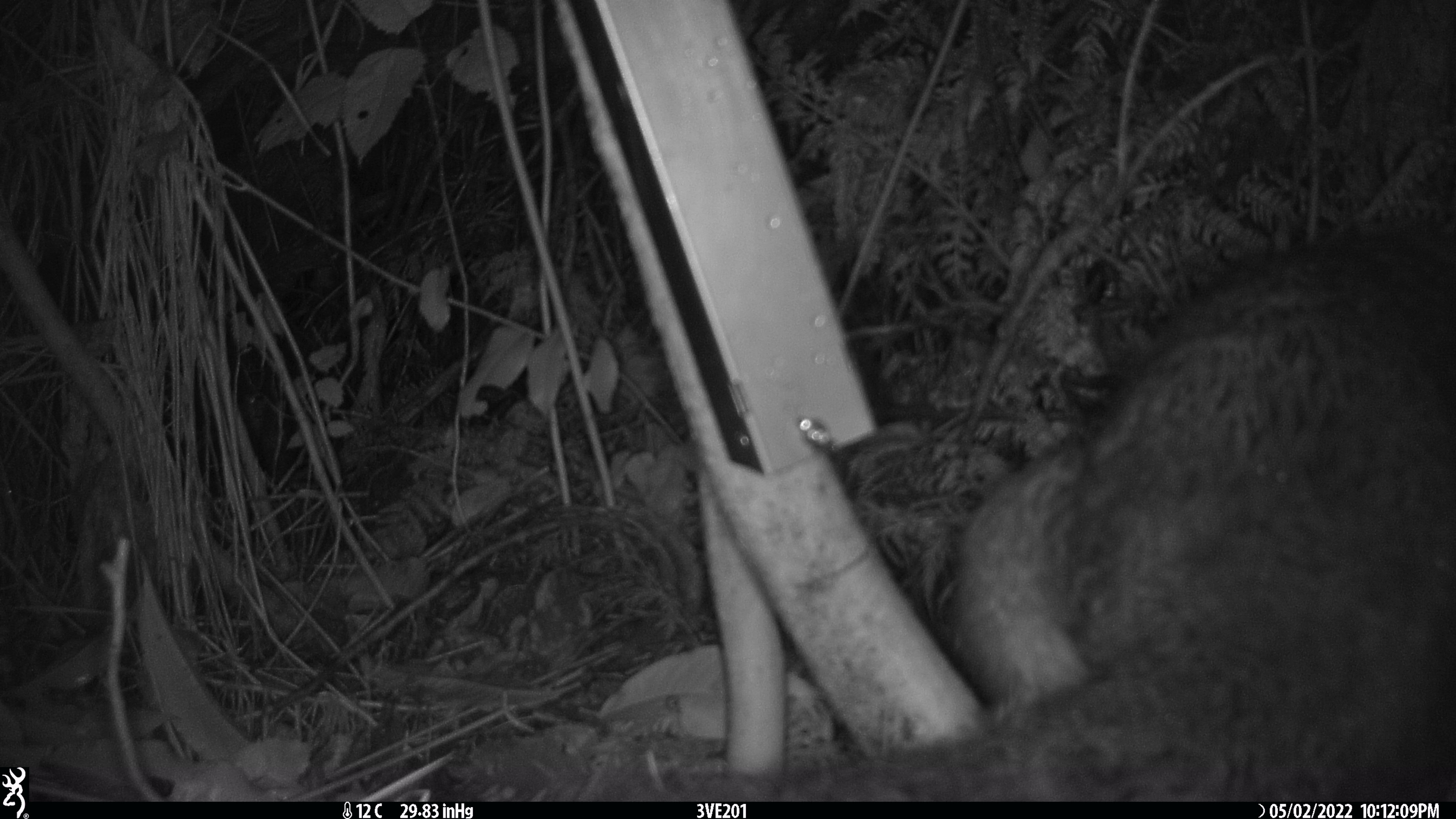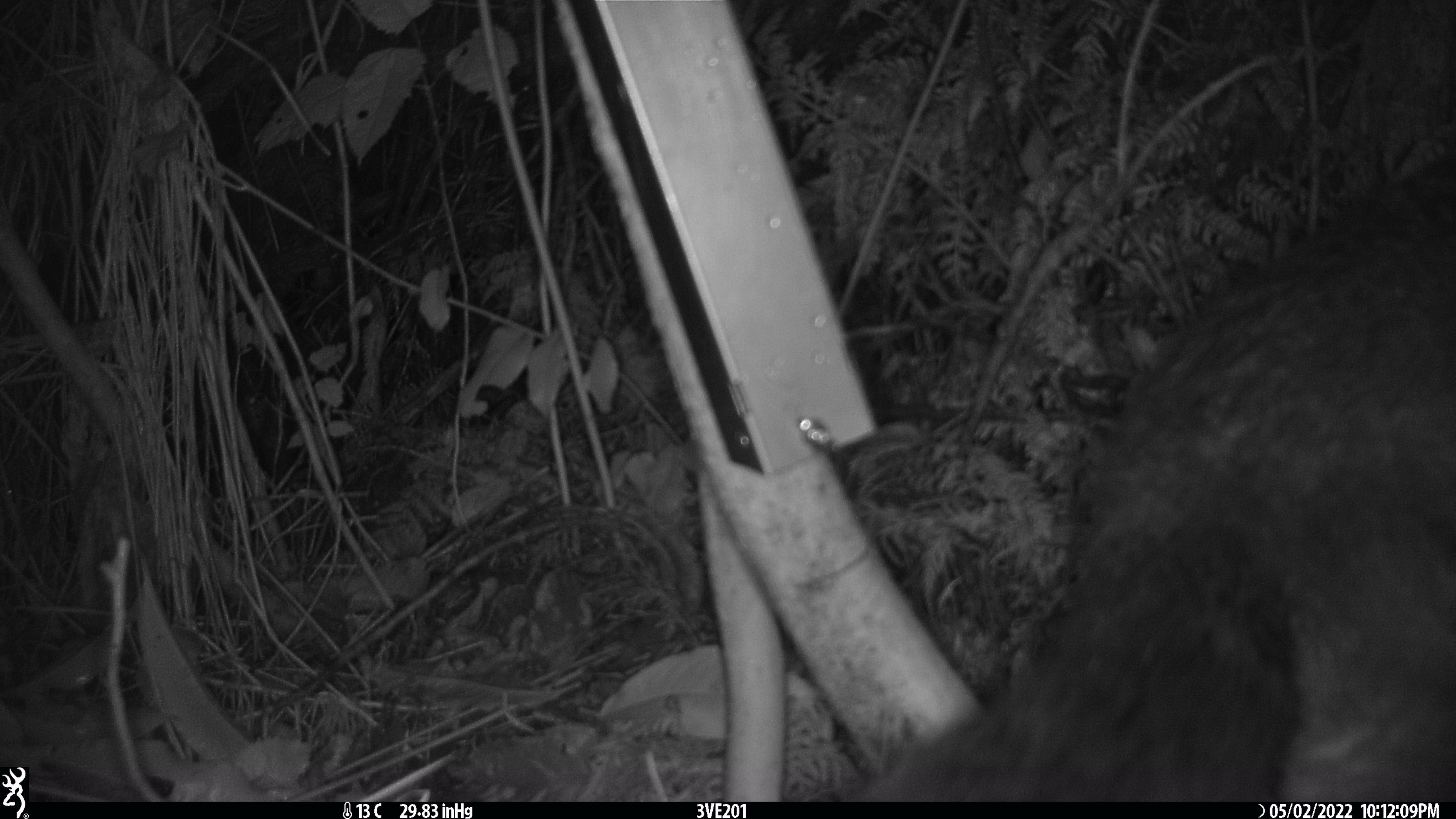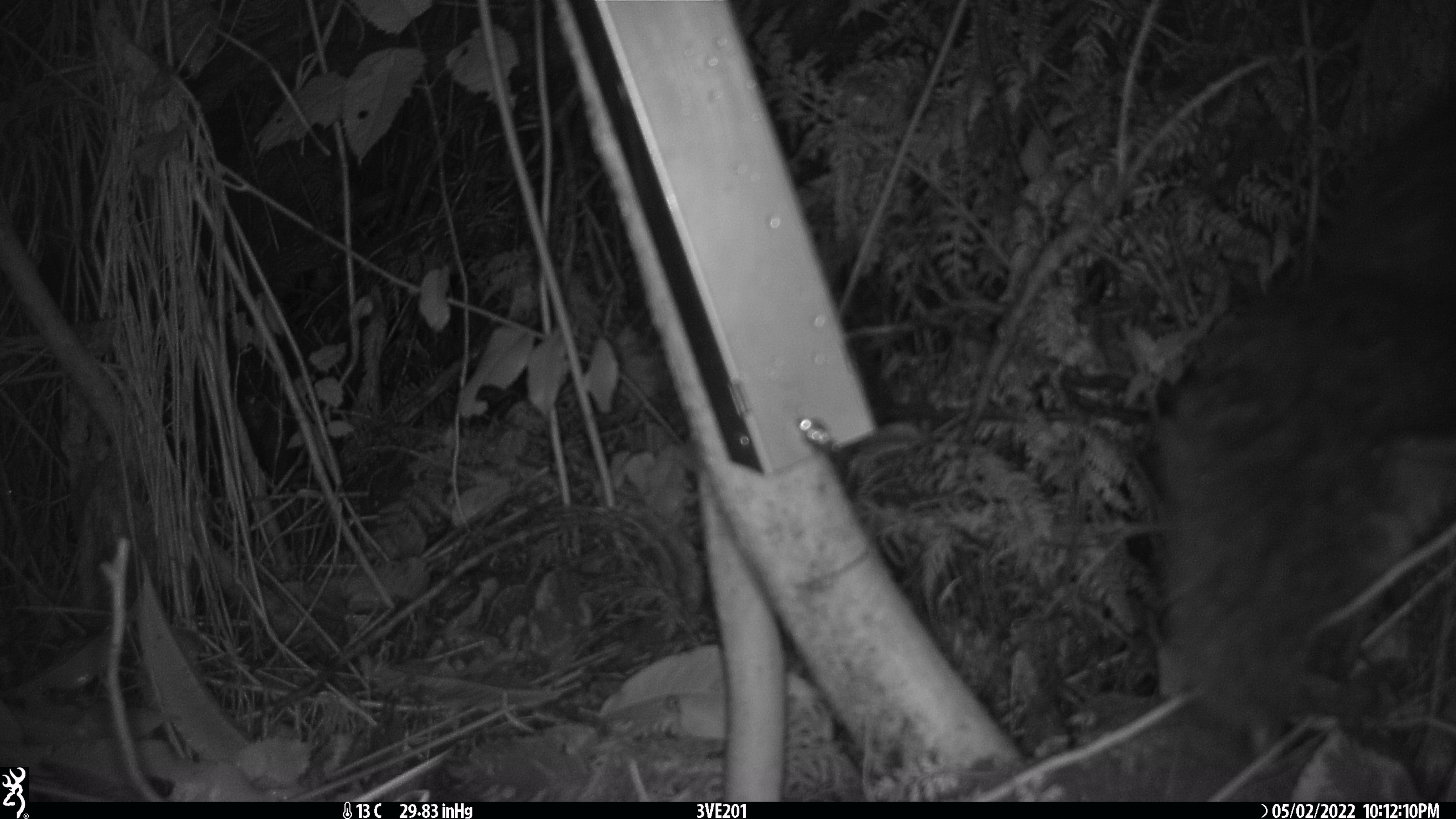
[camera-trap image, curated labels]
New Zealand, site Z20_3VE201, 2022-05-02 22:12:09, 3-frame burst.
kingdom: Animalia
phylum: Chordata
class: Mammalia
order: Diprotodontia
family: Phalangeridae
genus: Trichosurus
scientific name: Trichosurus vulpecula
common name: common brushtail possum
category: possum